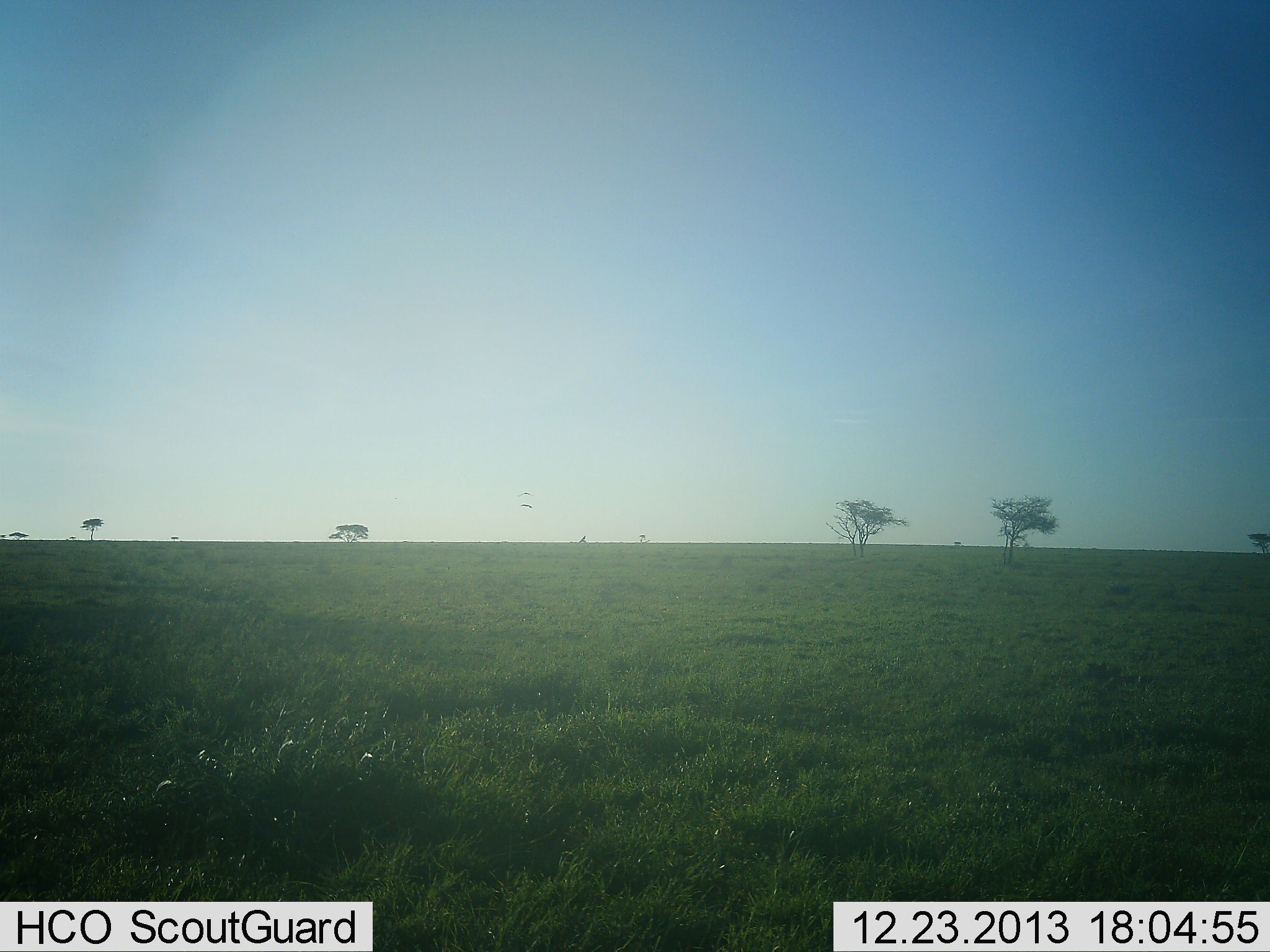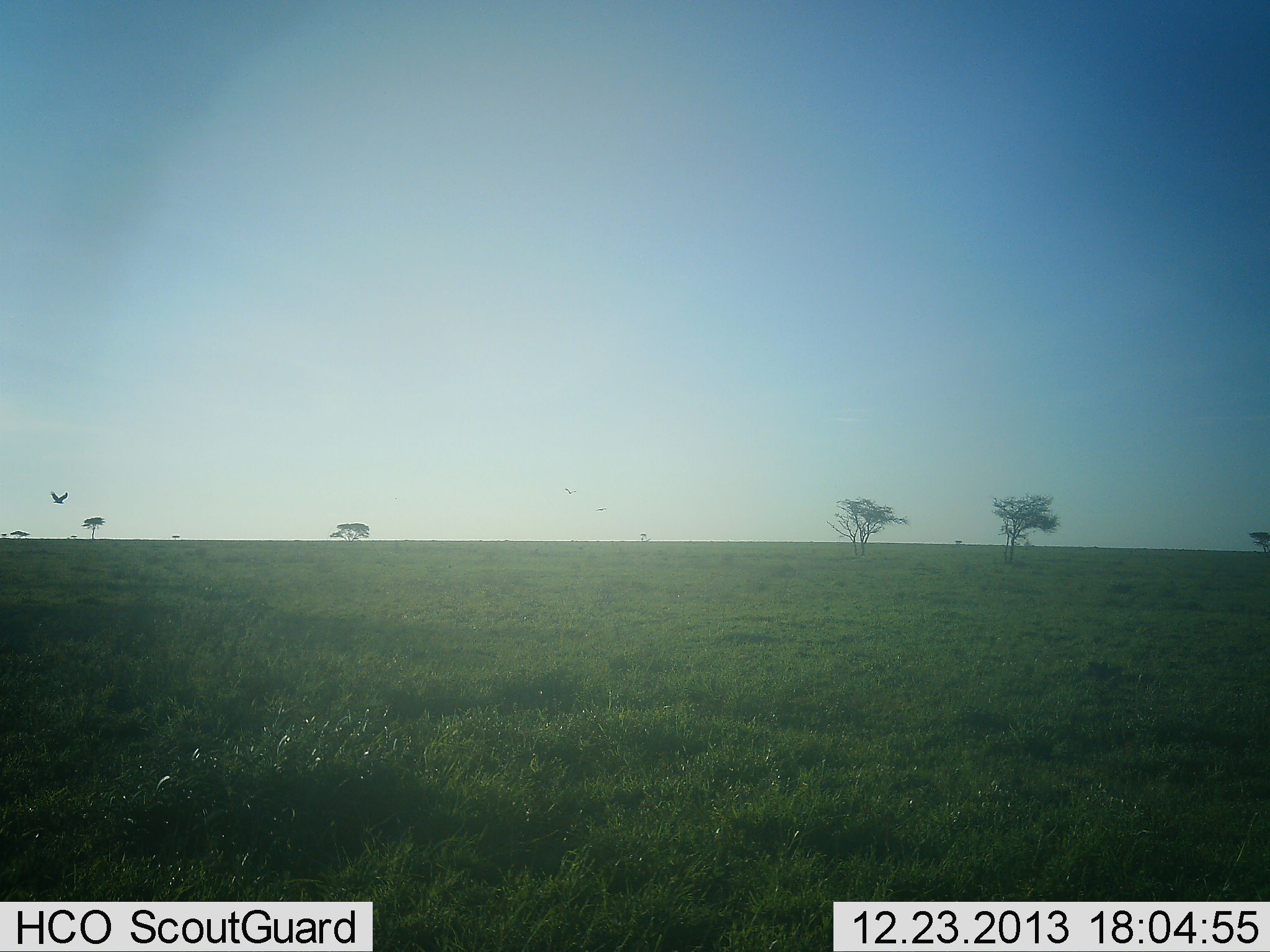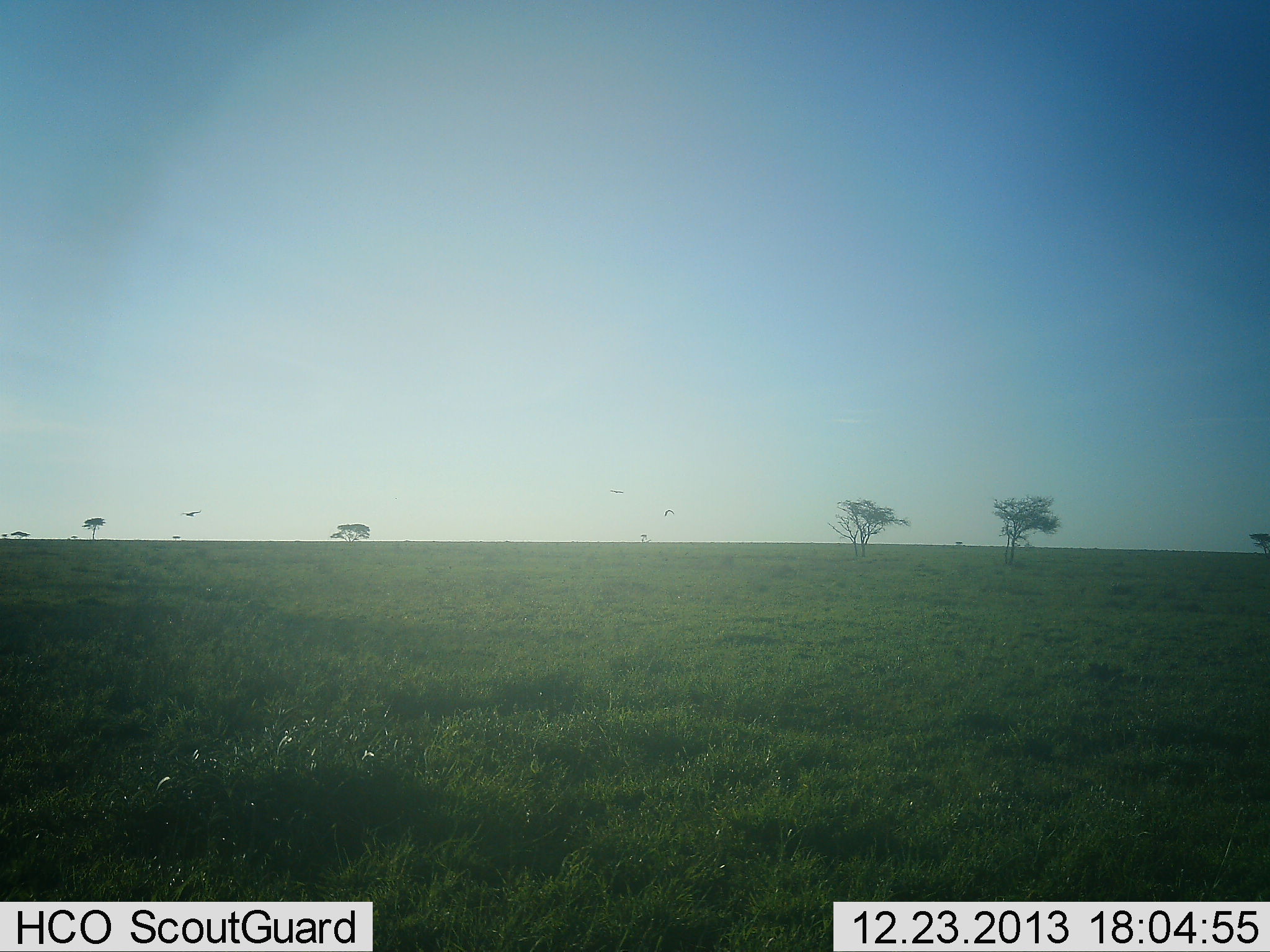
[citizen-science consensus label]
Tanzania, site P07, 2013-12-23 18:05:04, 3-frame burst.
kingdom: Animalia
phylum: Chordata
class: Aves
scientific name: Aves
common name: bird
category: otherbird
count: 1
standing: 0%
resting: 0%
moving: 100%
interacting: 0%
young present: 0%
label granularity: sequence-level